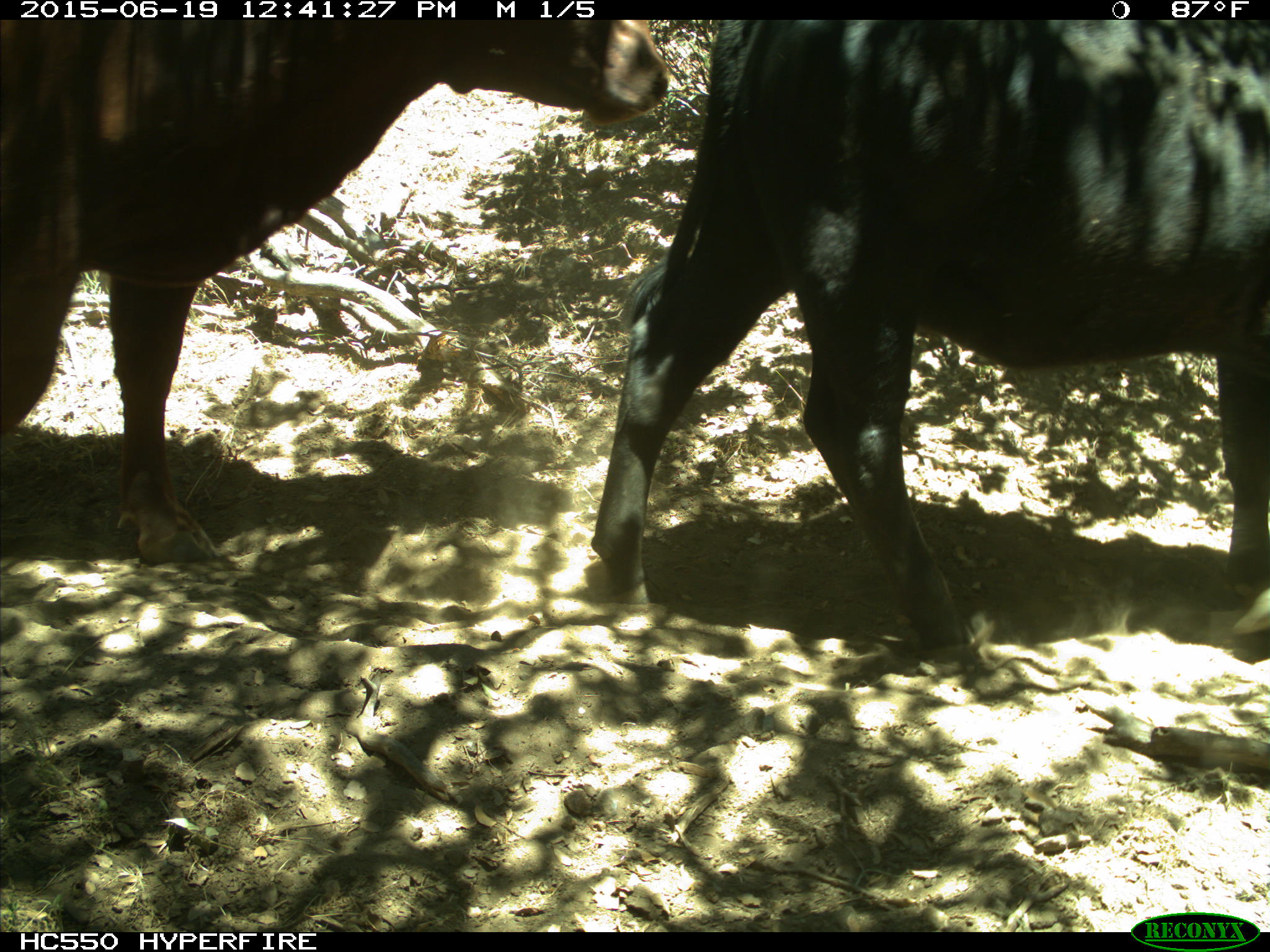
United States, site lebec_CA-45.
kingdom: Animalia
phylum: Chordata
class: Mammalia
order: Artiodactyla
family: Bovidae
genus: Bos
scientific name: Bos taurus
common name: domestic cow